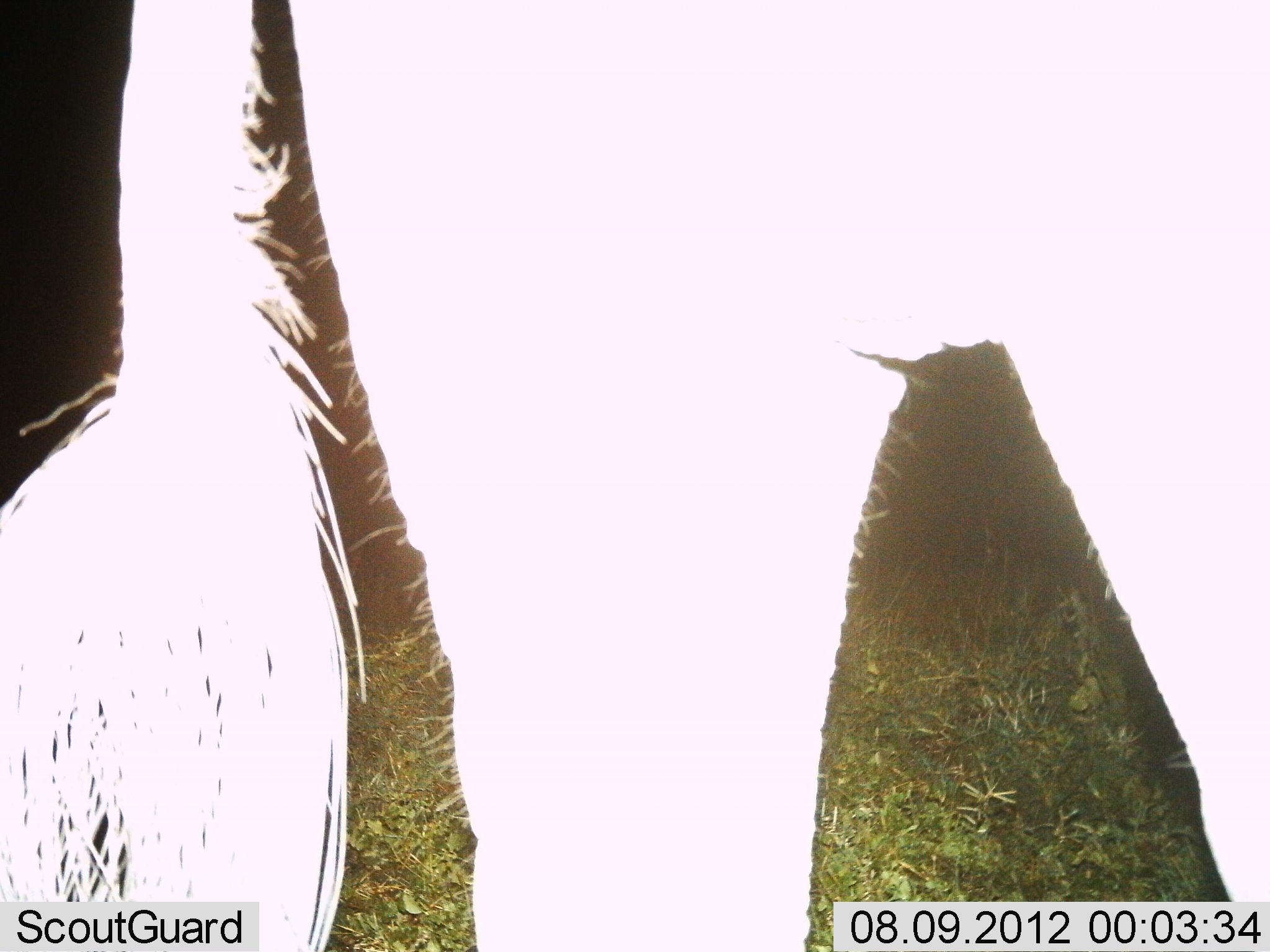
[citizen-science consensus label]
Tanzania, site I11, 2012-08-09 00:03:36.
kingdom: Animalia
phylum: Chordata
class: Mammalia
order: Artiodactyla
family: Bovidae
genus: Connochaetes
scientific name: Connochaetes taurinus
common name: blue wildebeest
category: wildebeest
Wildebeest (blue wildebeest) (Connochaetes taurinus), count 1. Behavior (volunteer vote fractions): standing 88%, resting 0%, moving 12%, interacting 0%. Young present (vote fraction): 0%. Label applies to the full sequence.